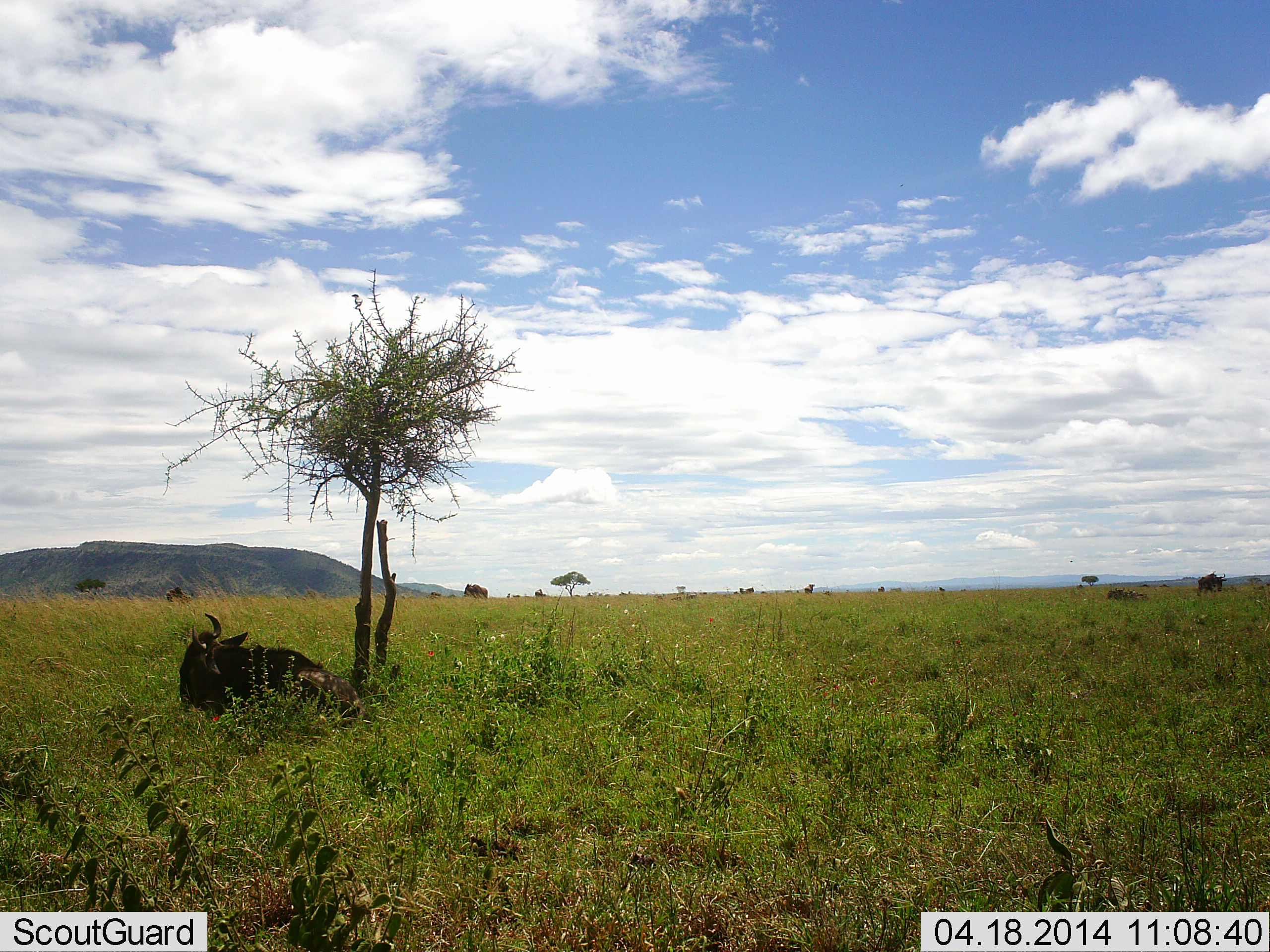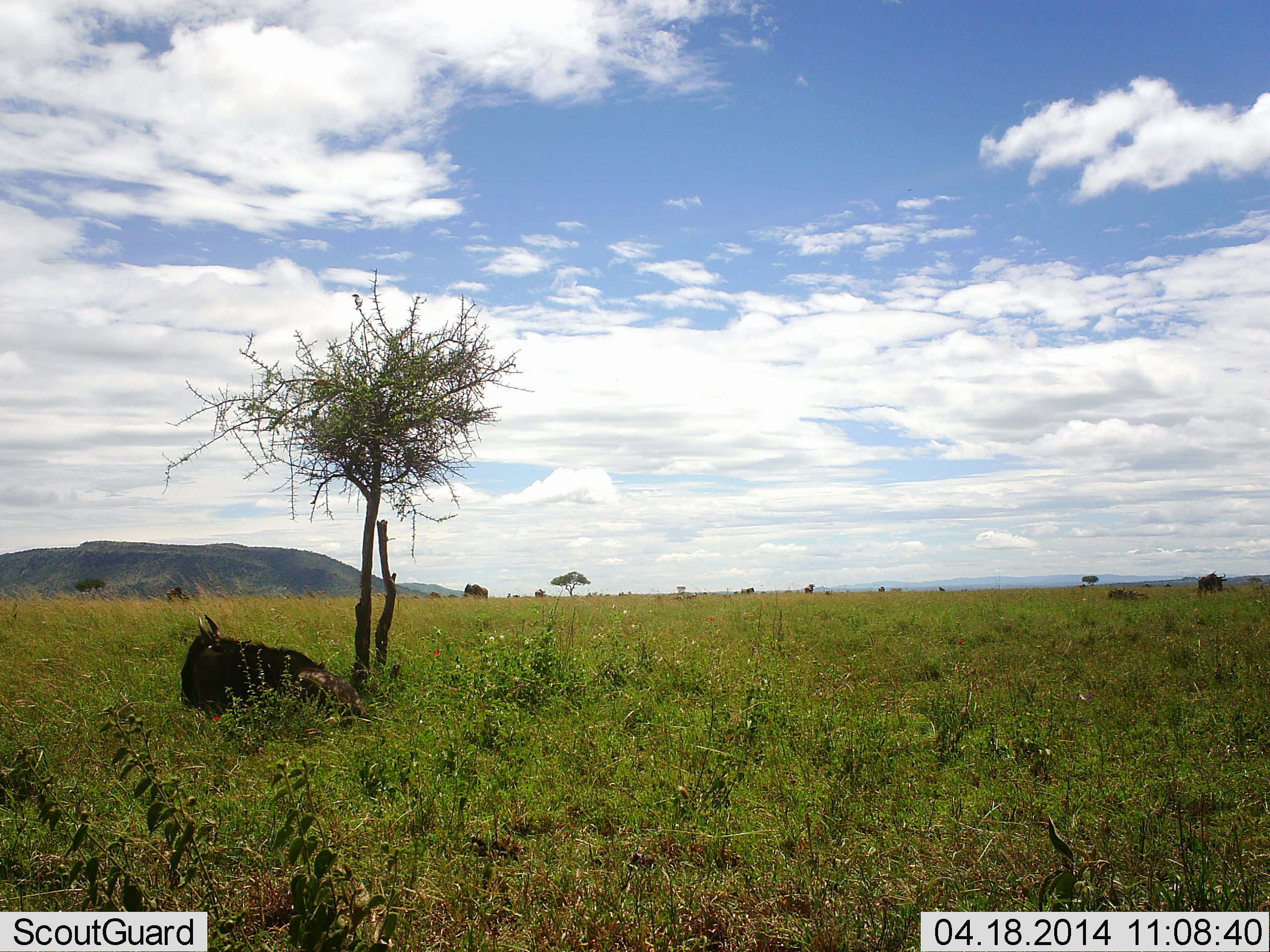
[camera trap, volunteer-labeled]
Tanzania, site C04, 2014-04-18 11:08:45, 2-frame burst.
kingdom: Animalia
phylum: Chordata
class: Mammalia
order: Artiodactyla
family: Bovidae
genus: Connochaetes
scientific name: Connochaetes taurinus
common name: blue wildebeest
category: wildebeest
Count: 1.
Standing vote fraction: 27%.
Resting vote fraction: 91%.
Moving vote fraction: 0%.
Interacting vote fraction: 0%.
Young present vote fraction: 0%.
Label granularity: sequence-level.